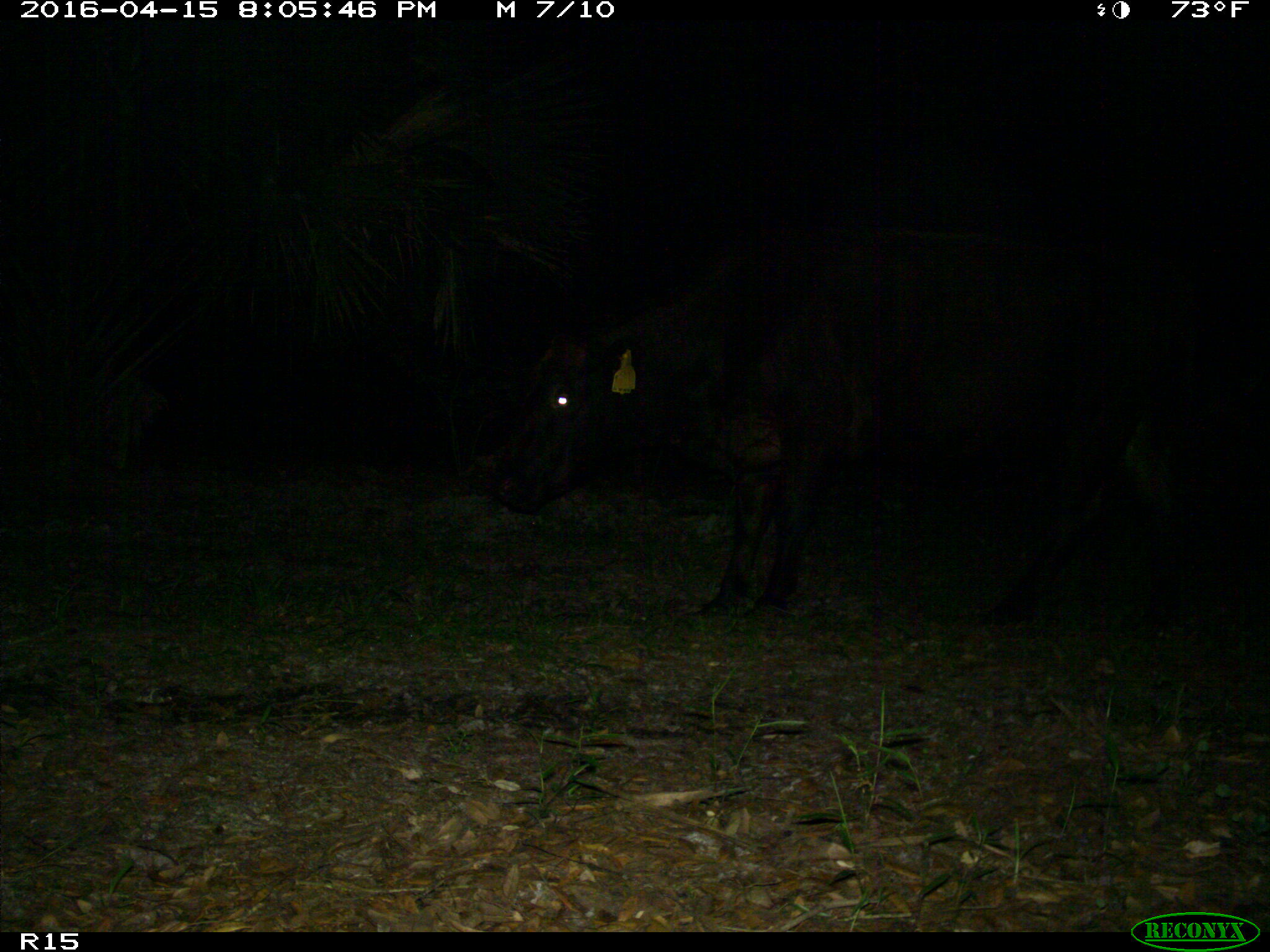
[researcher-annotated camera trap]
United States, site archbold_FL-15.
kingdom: Animalia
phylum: Chordata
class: Mammalia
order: Artiodactyla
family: Bovidae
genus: Bos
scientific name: Bos taurus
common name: domestic cow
Bos taurus (domestic cow).